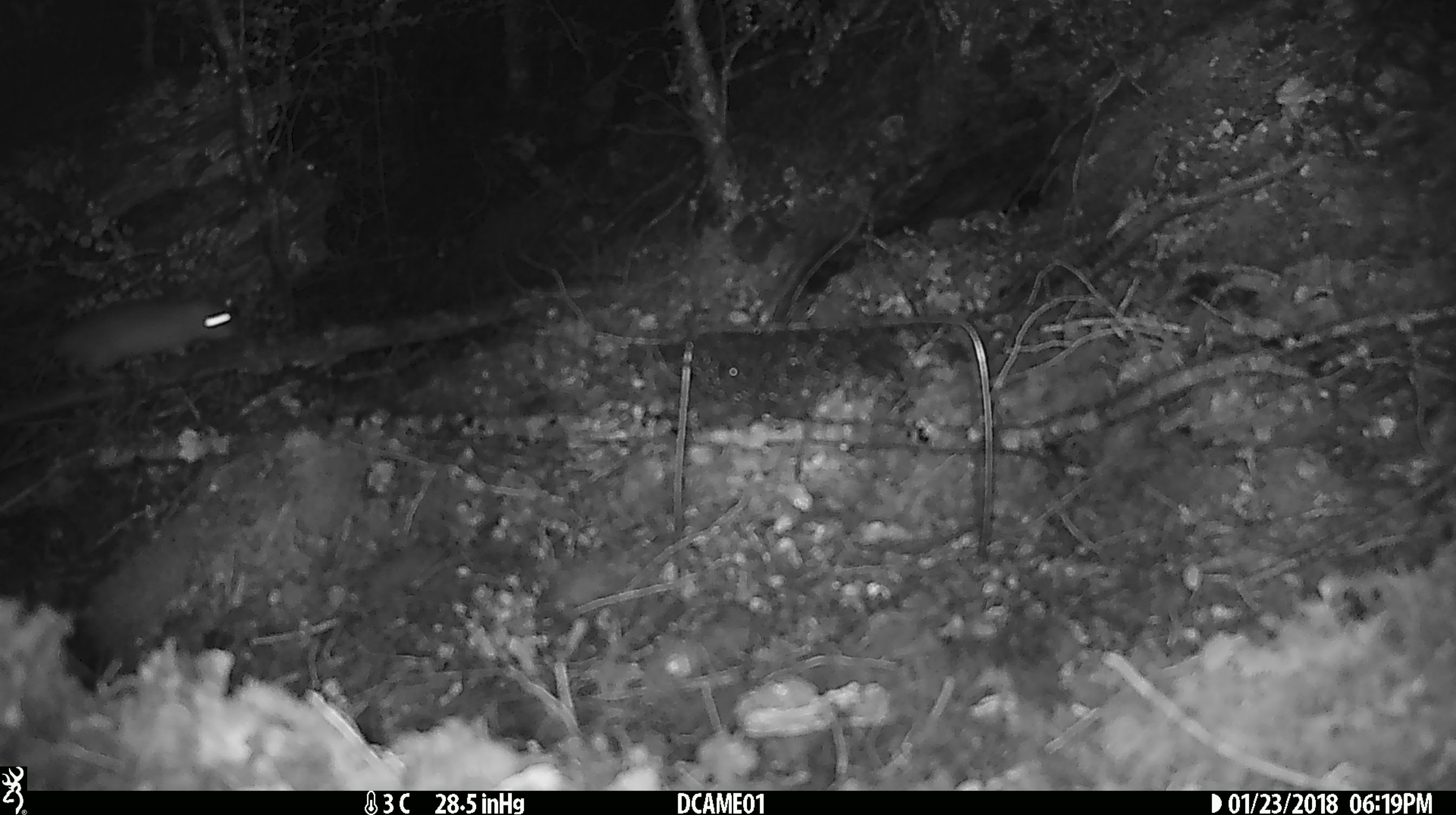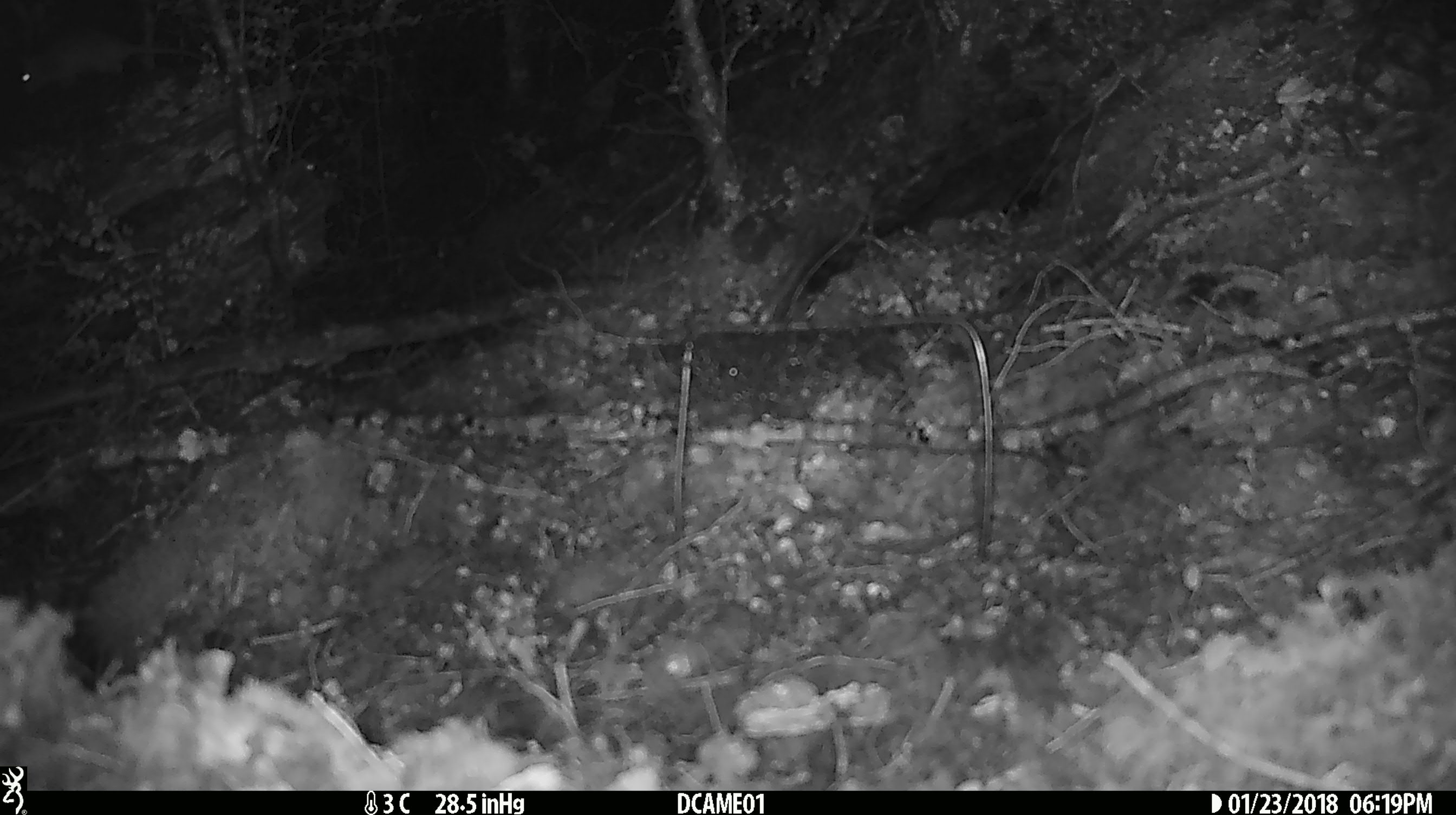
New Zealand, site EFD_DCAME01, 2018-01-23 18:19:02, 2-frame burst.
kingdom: Animalia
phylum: Chordata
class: Mammalia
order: Rodentia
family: Muridae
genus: Rattus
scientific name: Rattus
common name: rat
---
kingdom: Animalia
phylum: Chordata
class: Mammalia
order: Rodentia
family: Muridae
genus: Mus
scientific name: Mus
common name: mouse